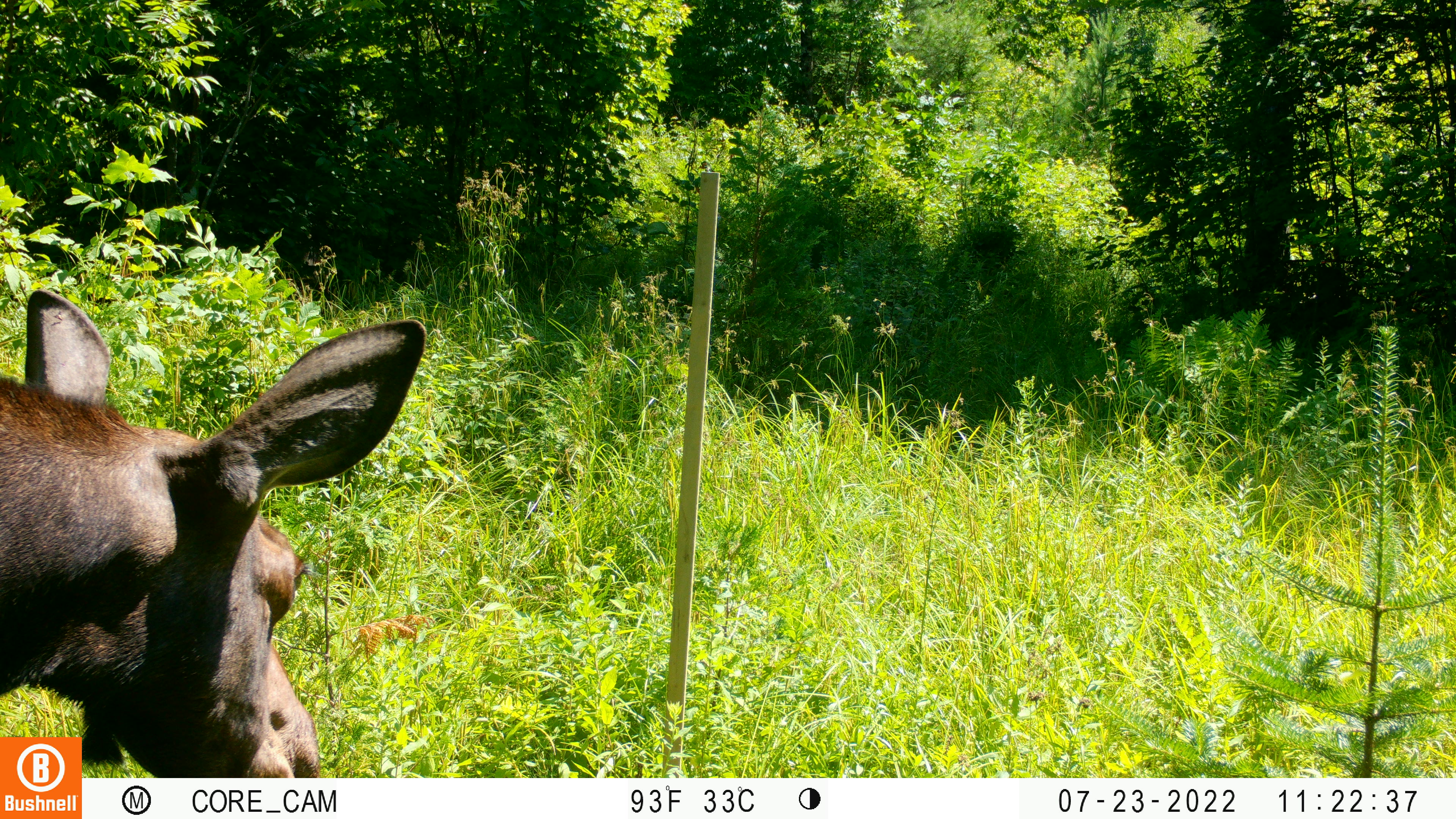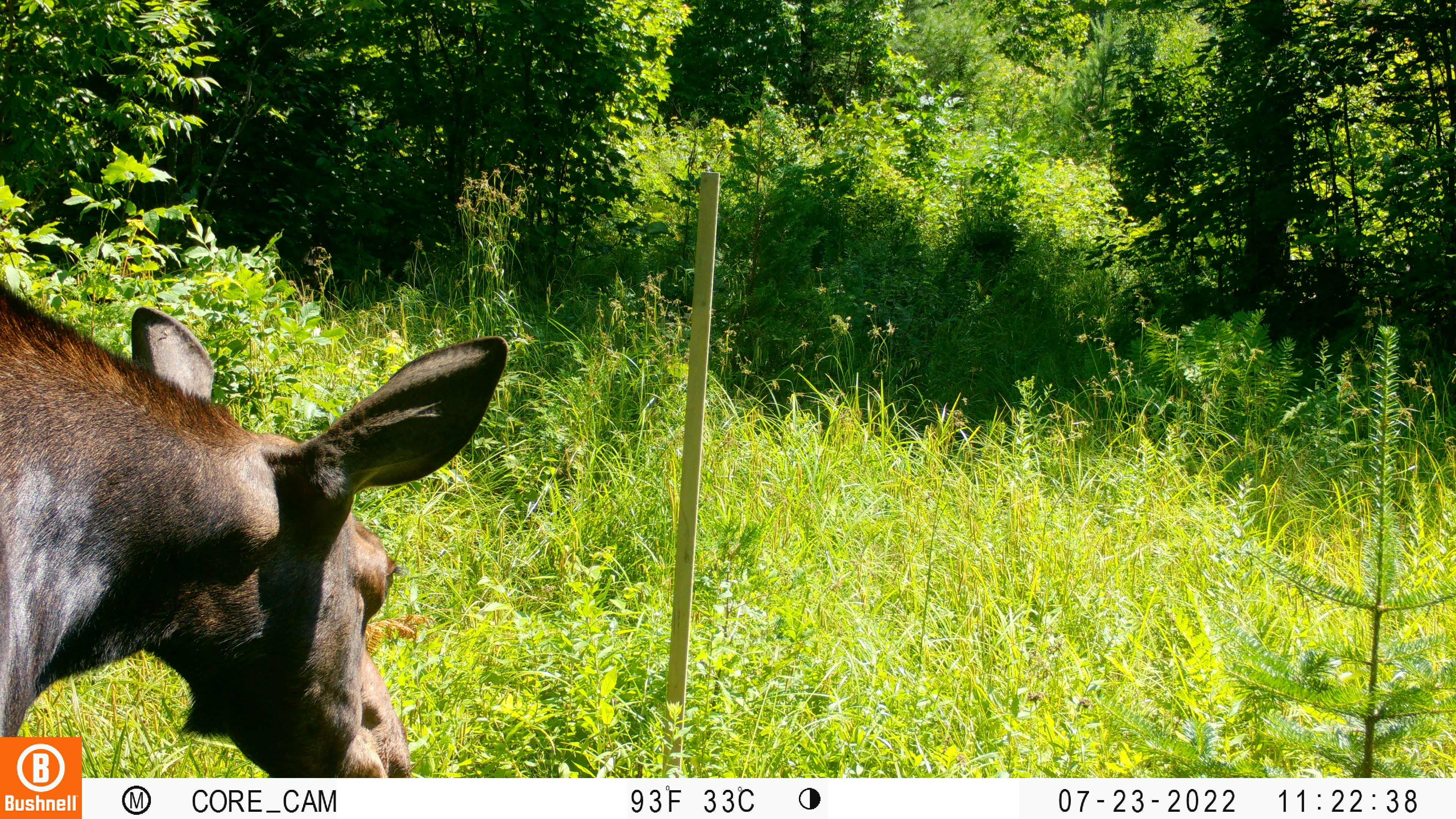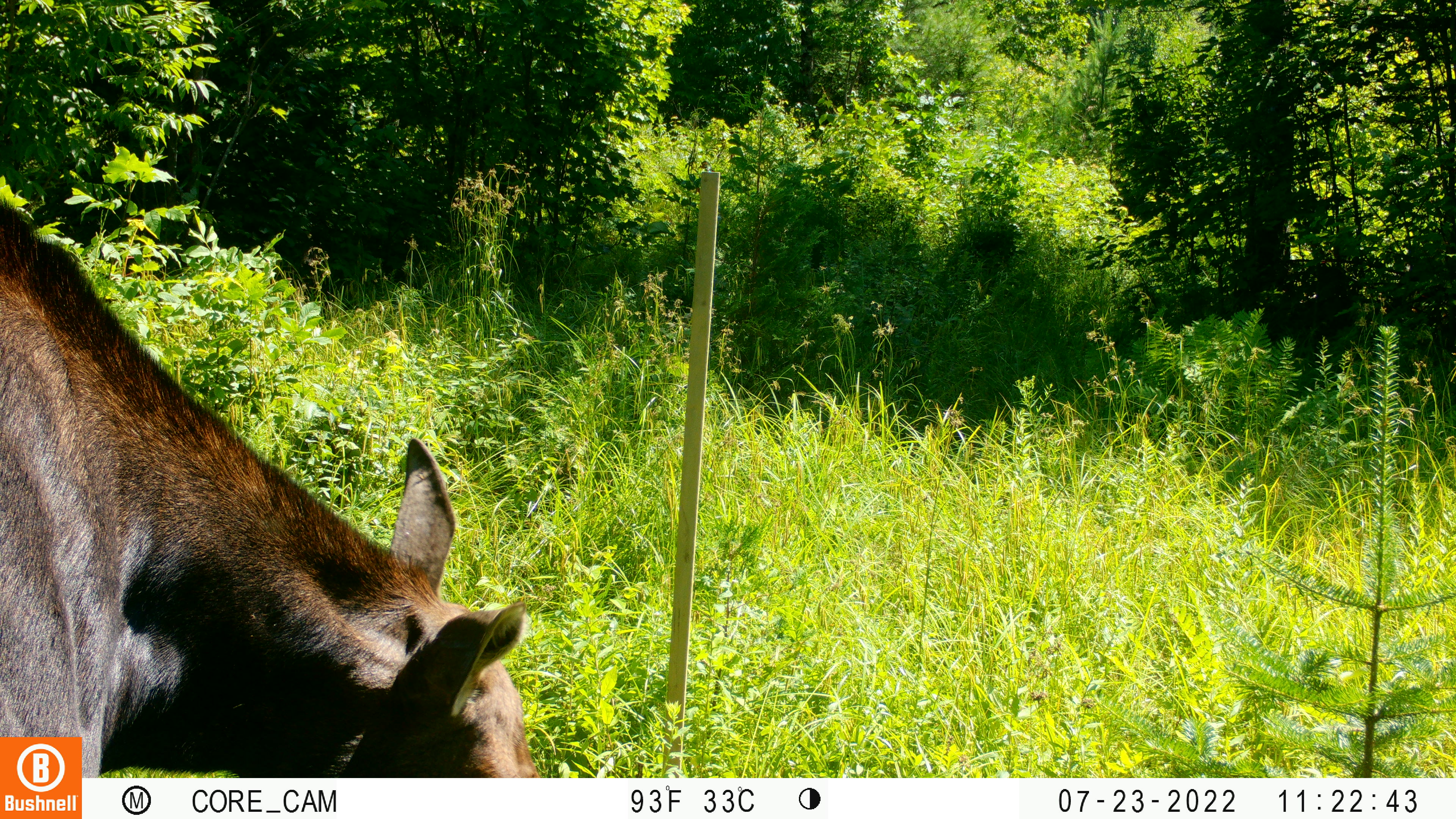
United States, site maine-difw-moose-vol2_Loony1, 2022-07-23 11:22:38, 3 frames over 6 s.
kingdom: Animalia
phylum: Chordata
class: Mammalia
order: Artiodactyla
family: Cervidae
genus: Alces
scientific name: Alces alces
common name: moose